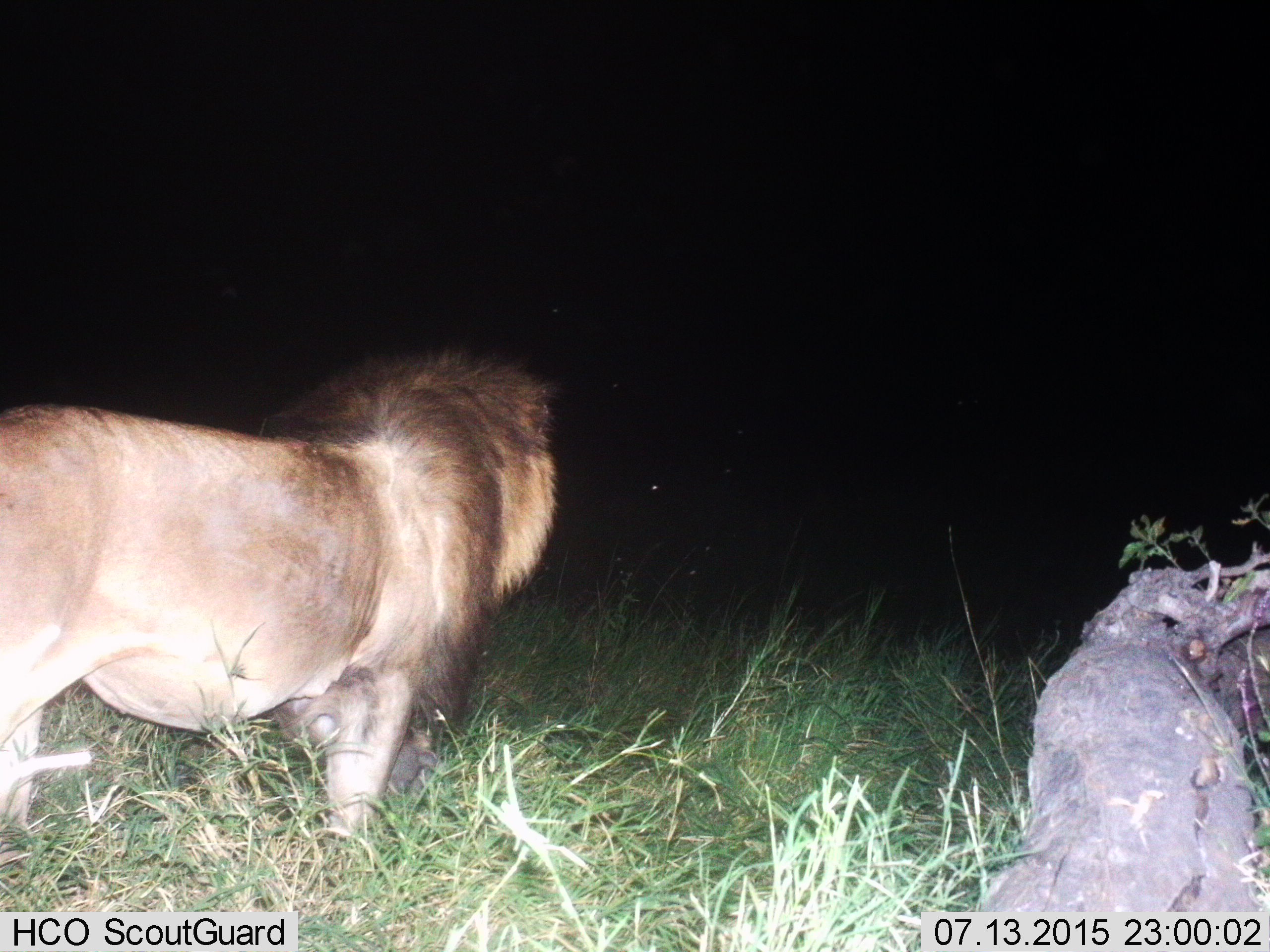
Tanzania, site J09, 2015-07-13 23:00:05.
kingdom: Animalia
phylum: Chordata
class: Mammalia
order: Carnivora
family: Felidae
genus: Panthera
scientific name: Panthera leo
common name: lion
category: lionmale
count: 1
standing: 71%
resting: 0%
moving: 29%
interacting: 0%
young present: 0%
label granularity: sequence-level